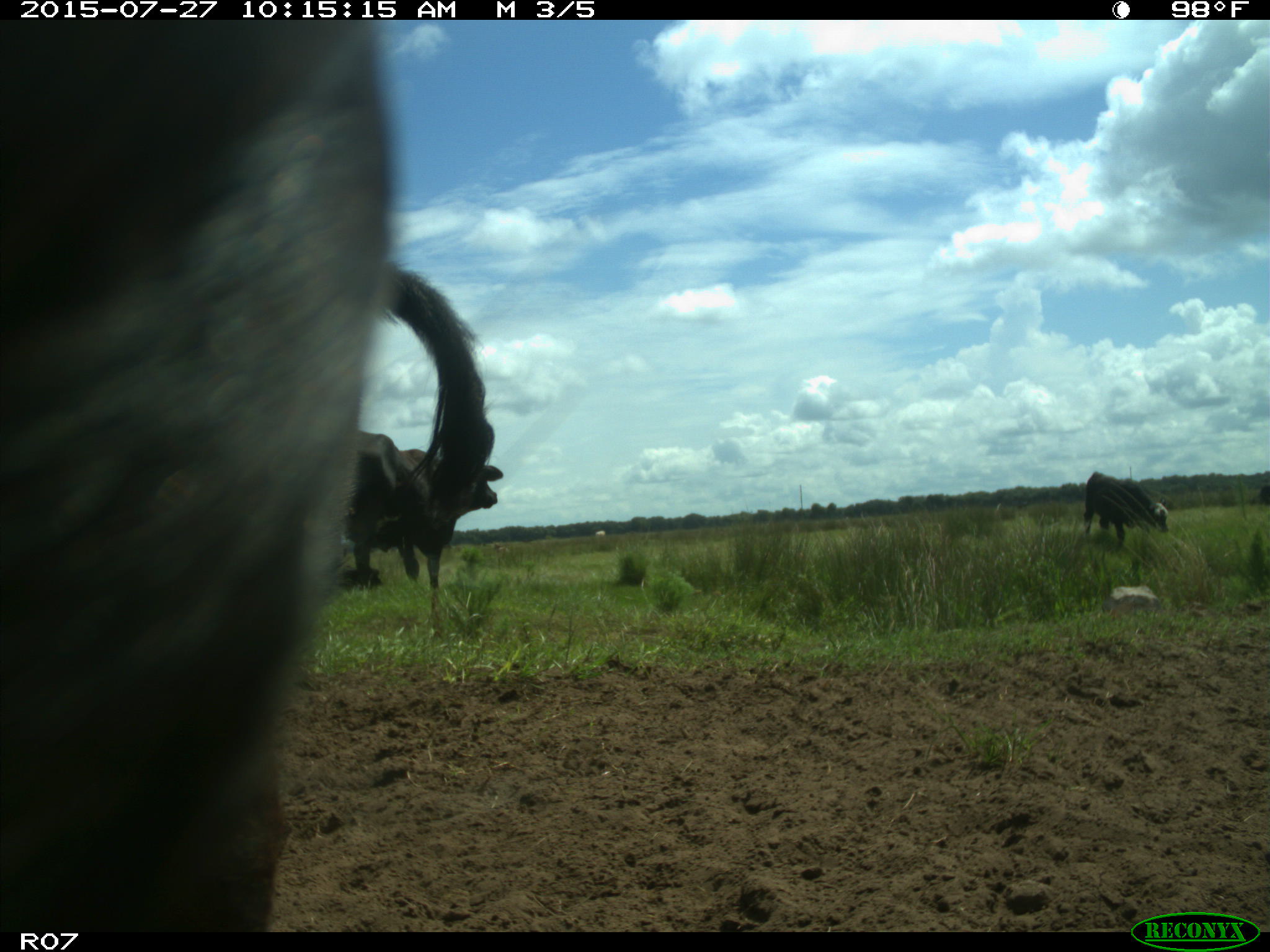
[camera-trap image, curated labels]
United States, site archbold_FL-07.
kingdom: Animalia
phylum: Chordata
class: Mammalia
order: Artiodactyla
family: Bovidae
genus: Bos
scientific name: Bos taurus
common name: domestic cow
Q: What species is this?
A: Bos taurus (domestic cow).